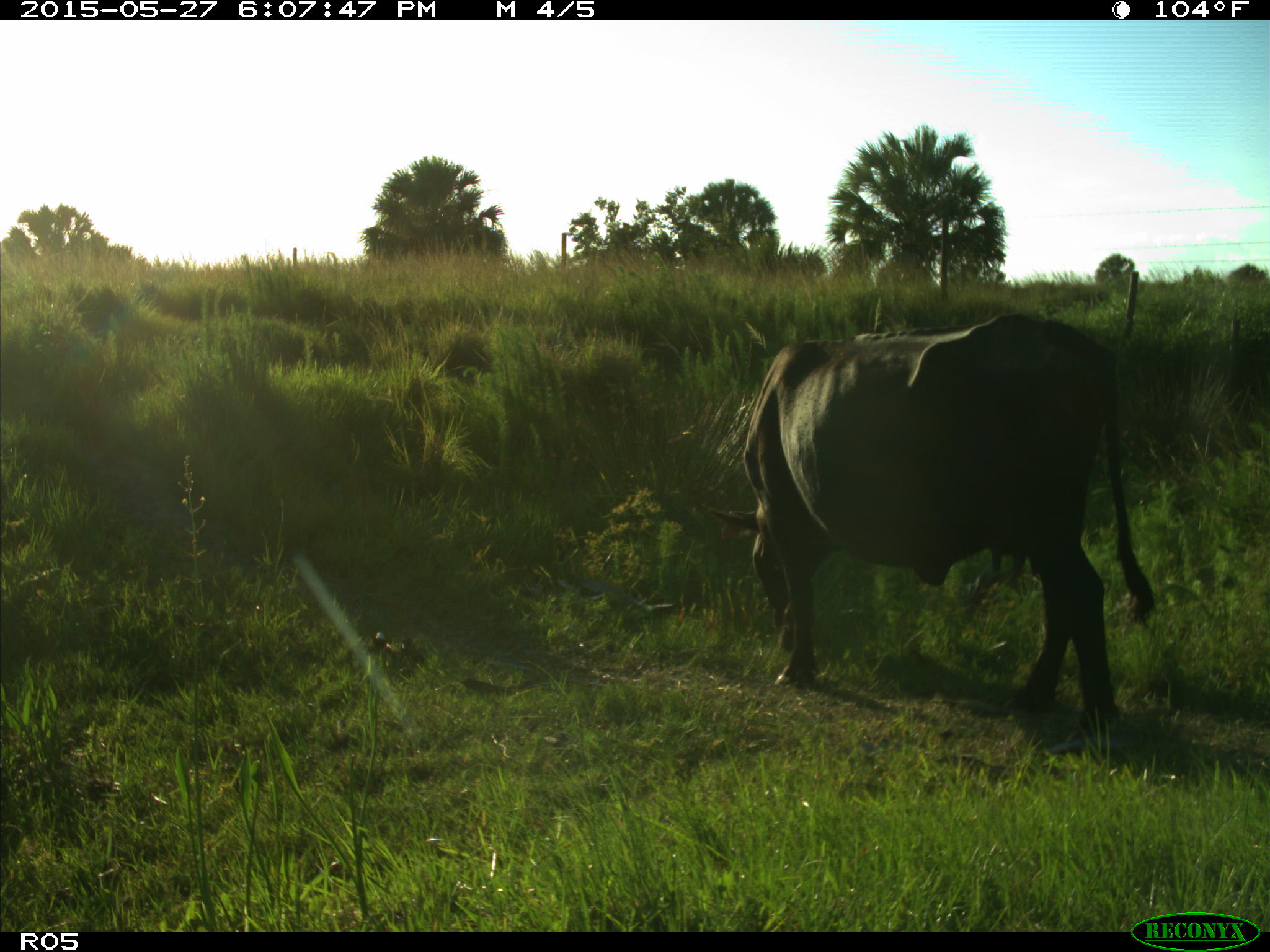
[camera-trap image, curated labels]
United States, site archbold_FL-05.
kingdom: Animalia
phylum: Chordata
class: Mammalia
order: Artiodactyla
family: Bovidae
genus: Bos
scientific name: Bos taurus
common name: domestic cow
Bos taurus (domestic cow).